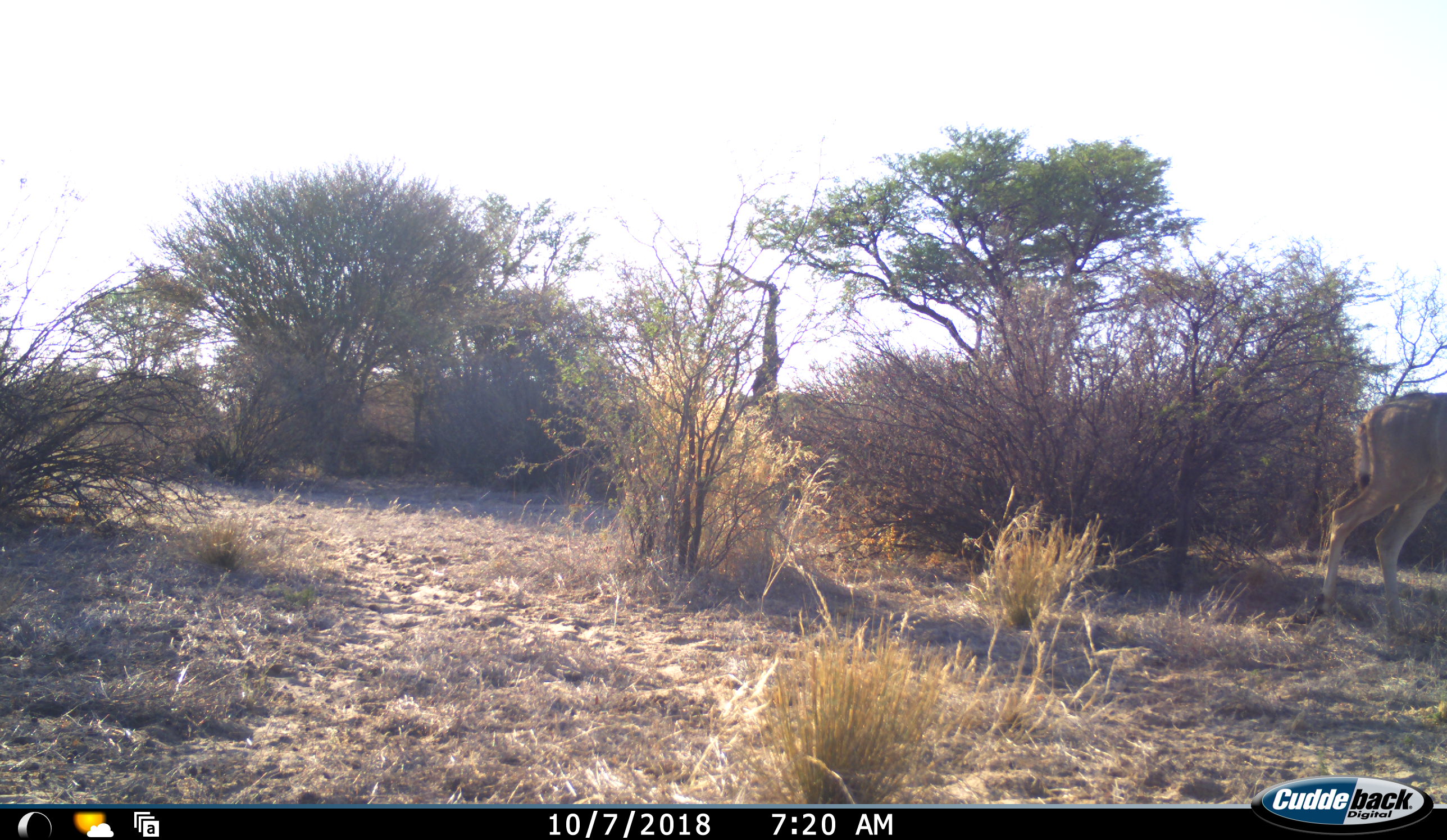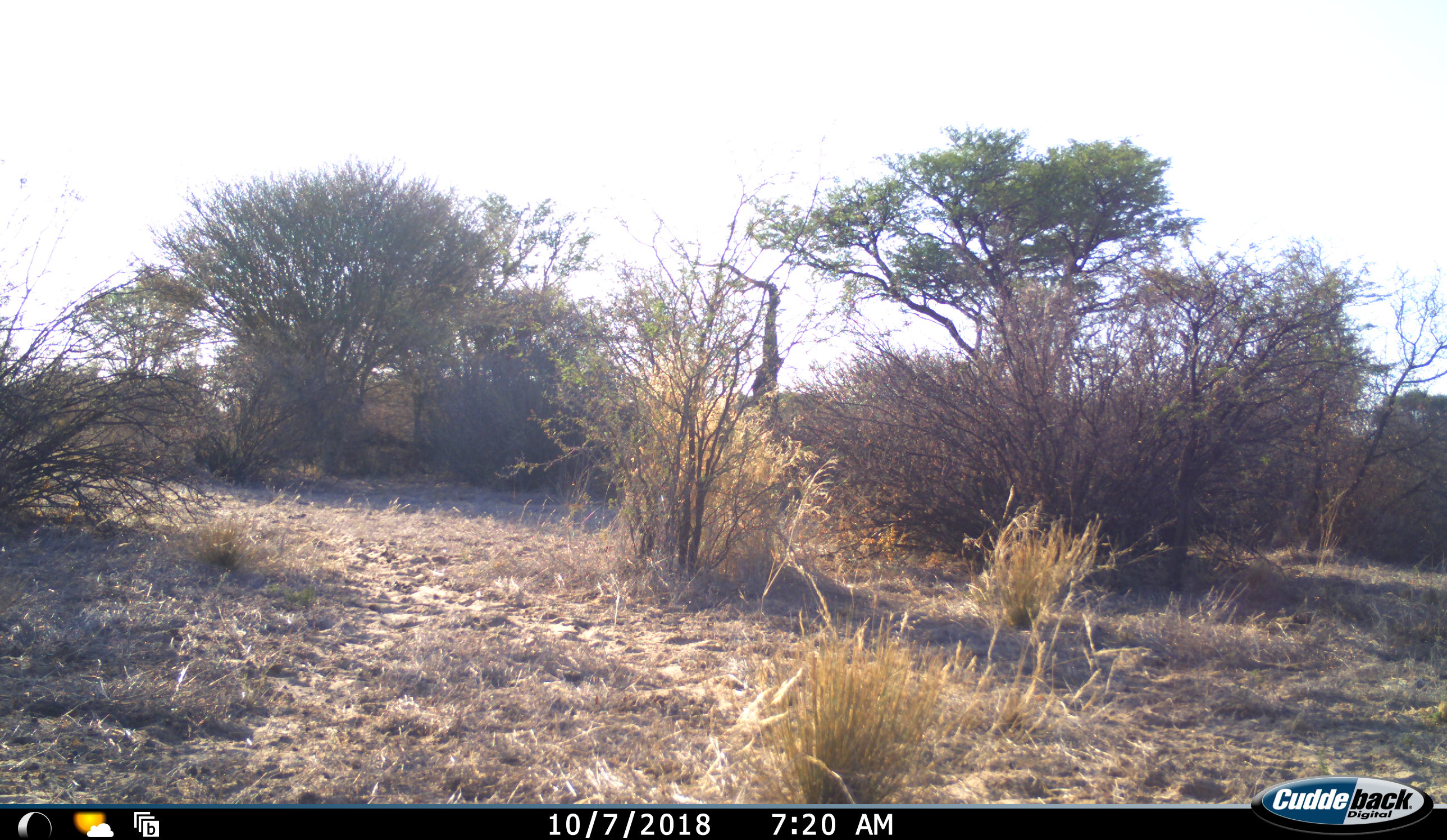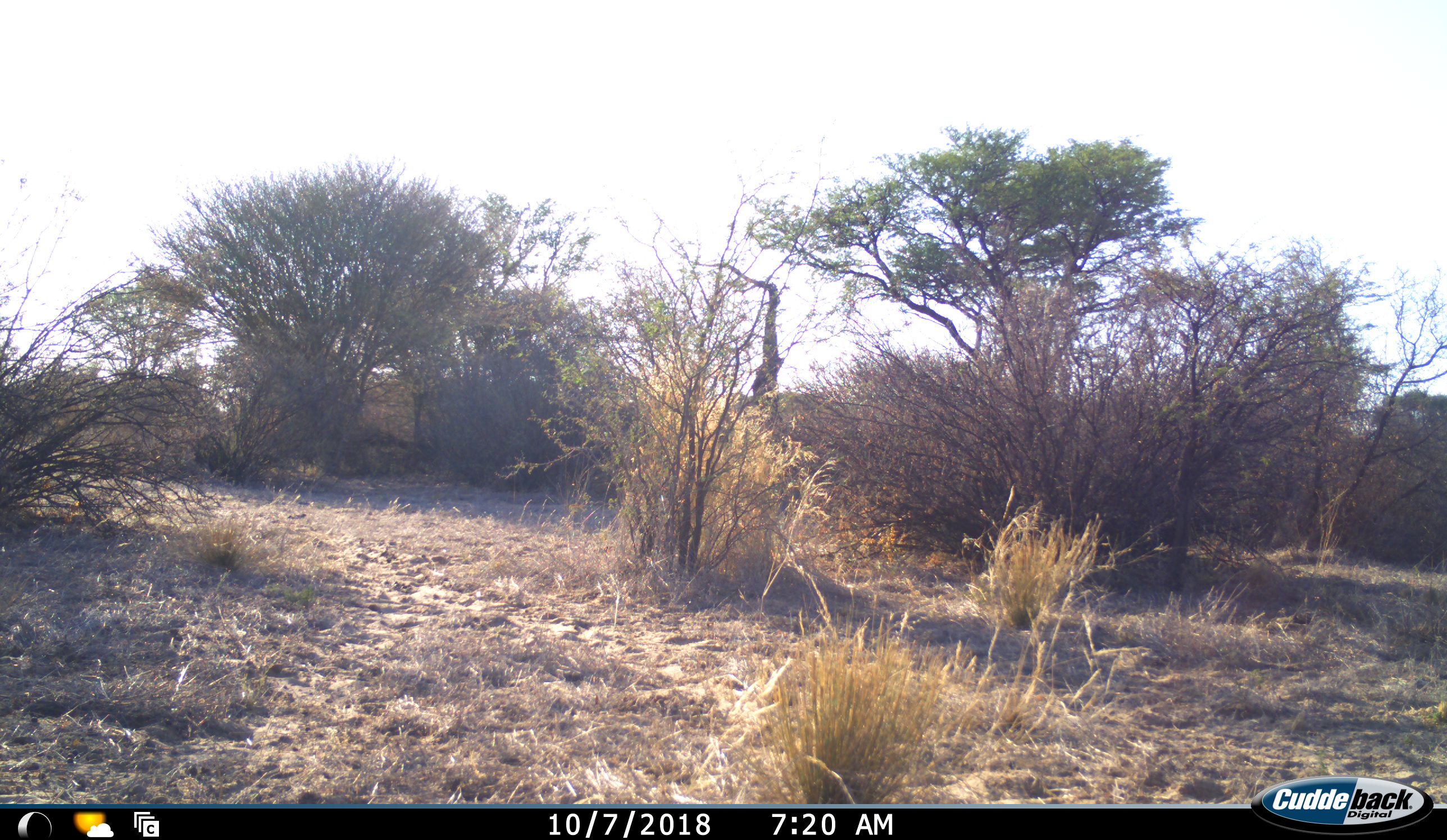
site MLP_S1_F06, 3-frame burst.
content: unidentified animal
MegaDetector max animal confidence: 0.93